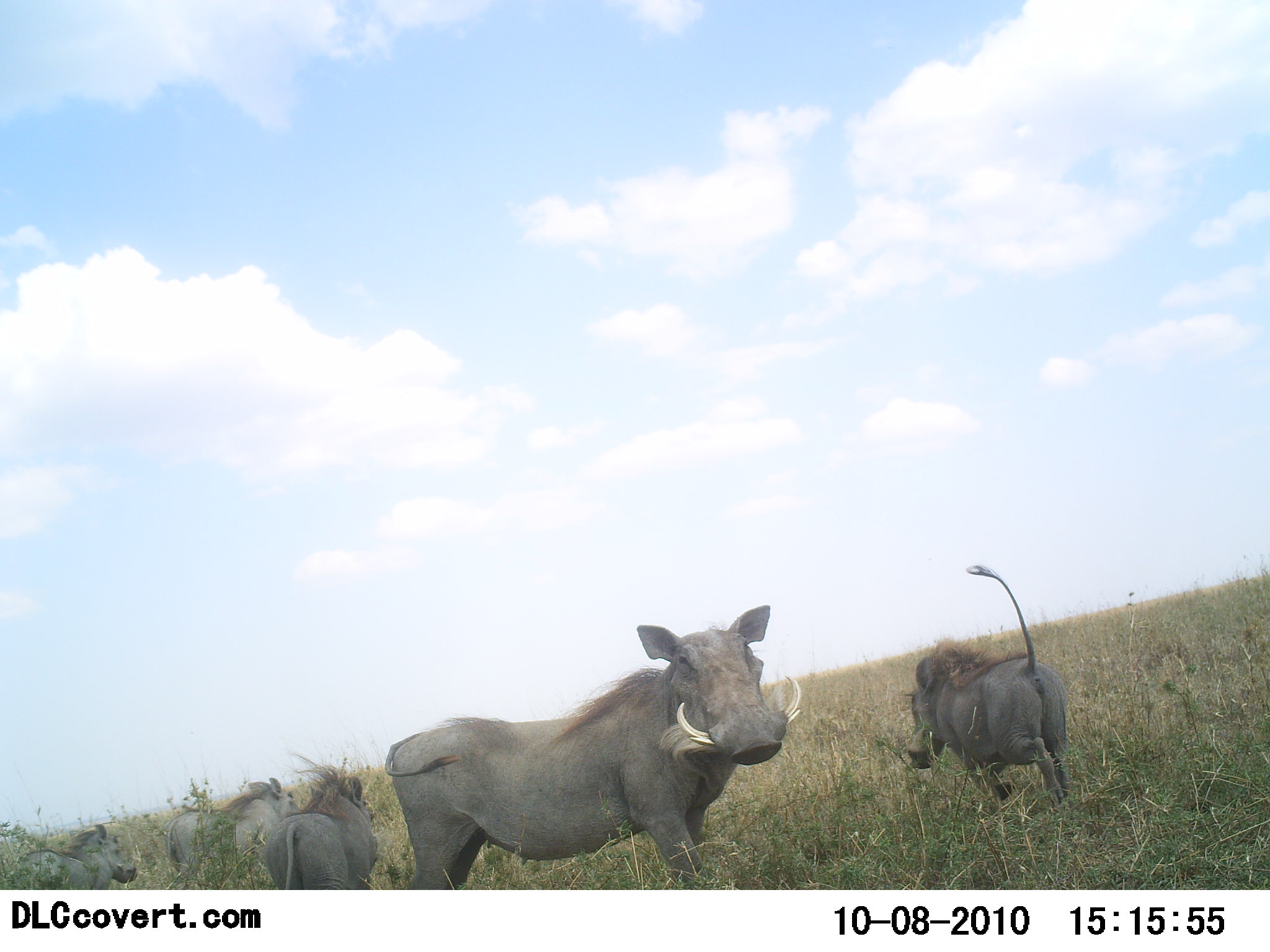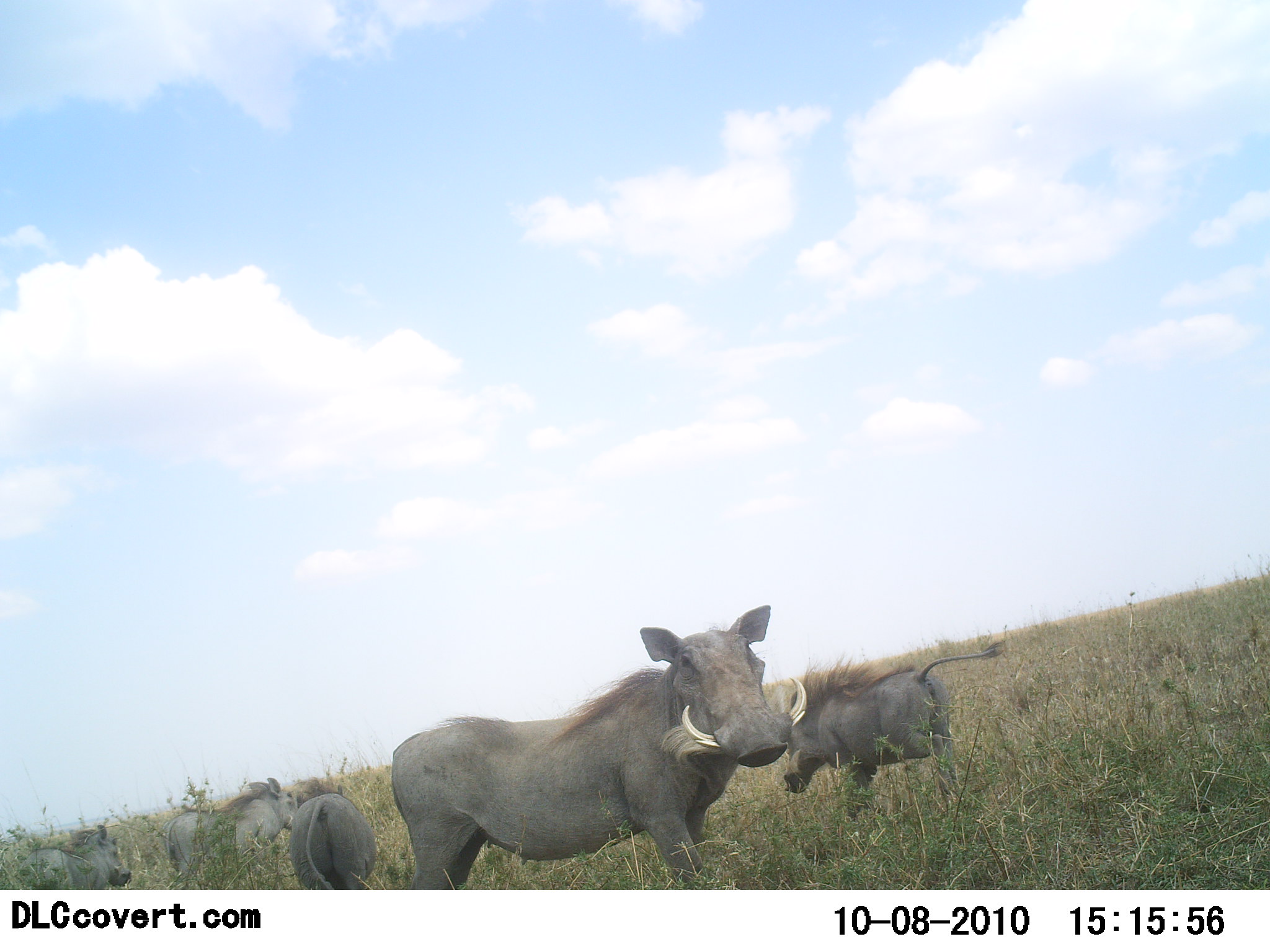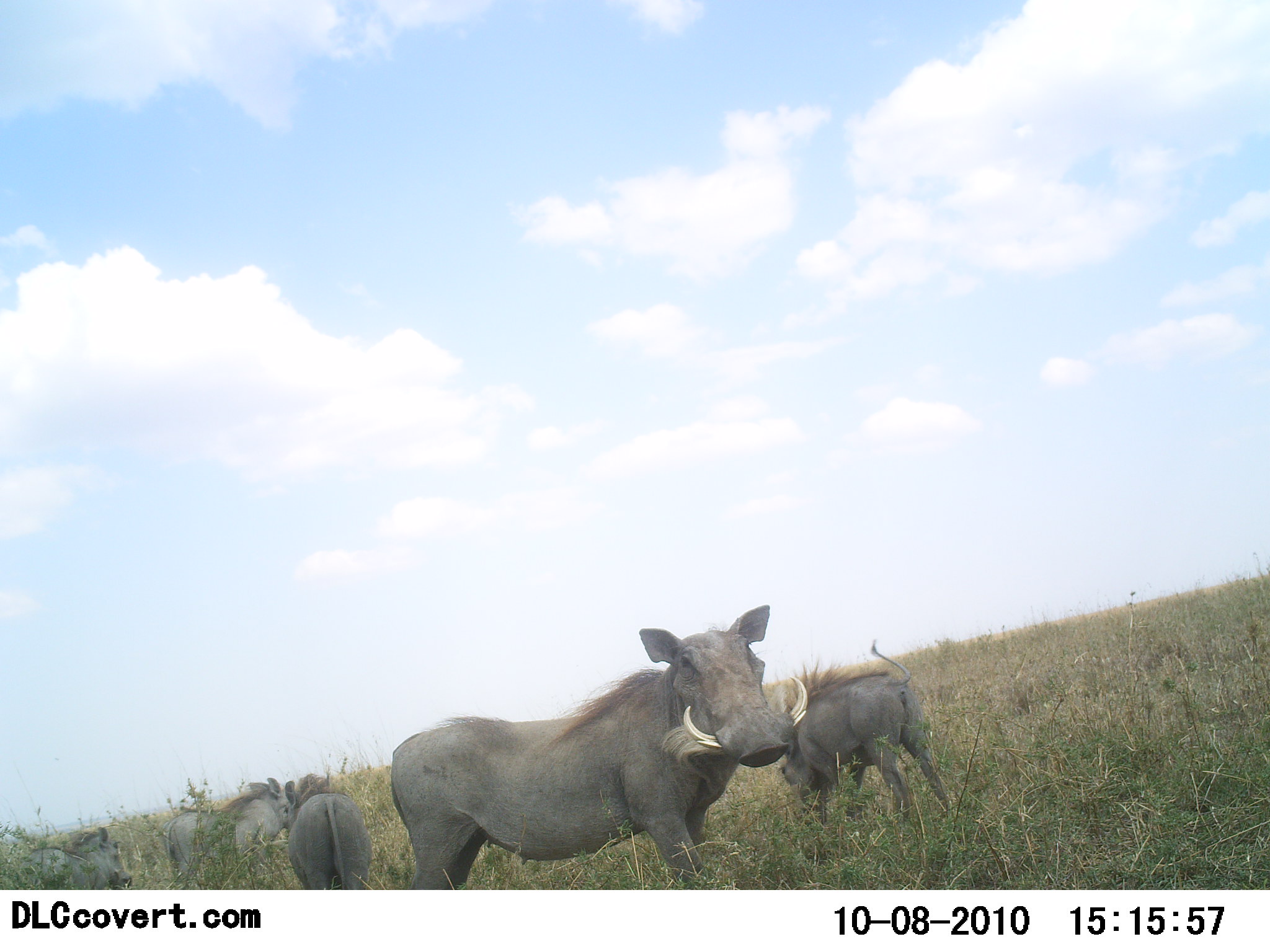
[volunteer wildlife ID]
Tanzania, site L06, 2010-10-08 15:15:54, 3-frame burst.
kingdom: Animalia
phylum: Chordata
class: Mammalia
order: Artiodactyla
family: Suidae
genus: Phacochoerus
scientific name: Phacochoerus africanus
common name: warthog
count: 5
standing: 94%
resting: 6%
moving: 75%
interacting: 0%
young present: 12%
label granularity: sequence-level